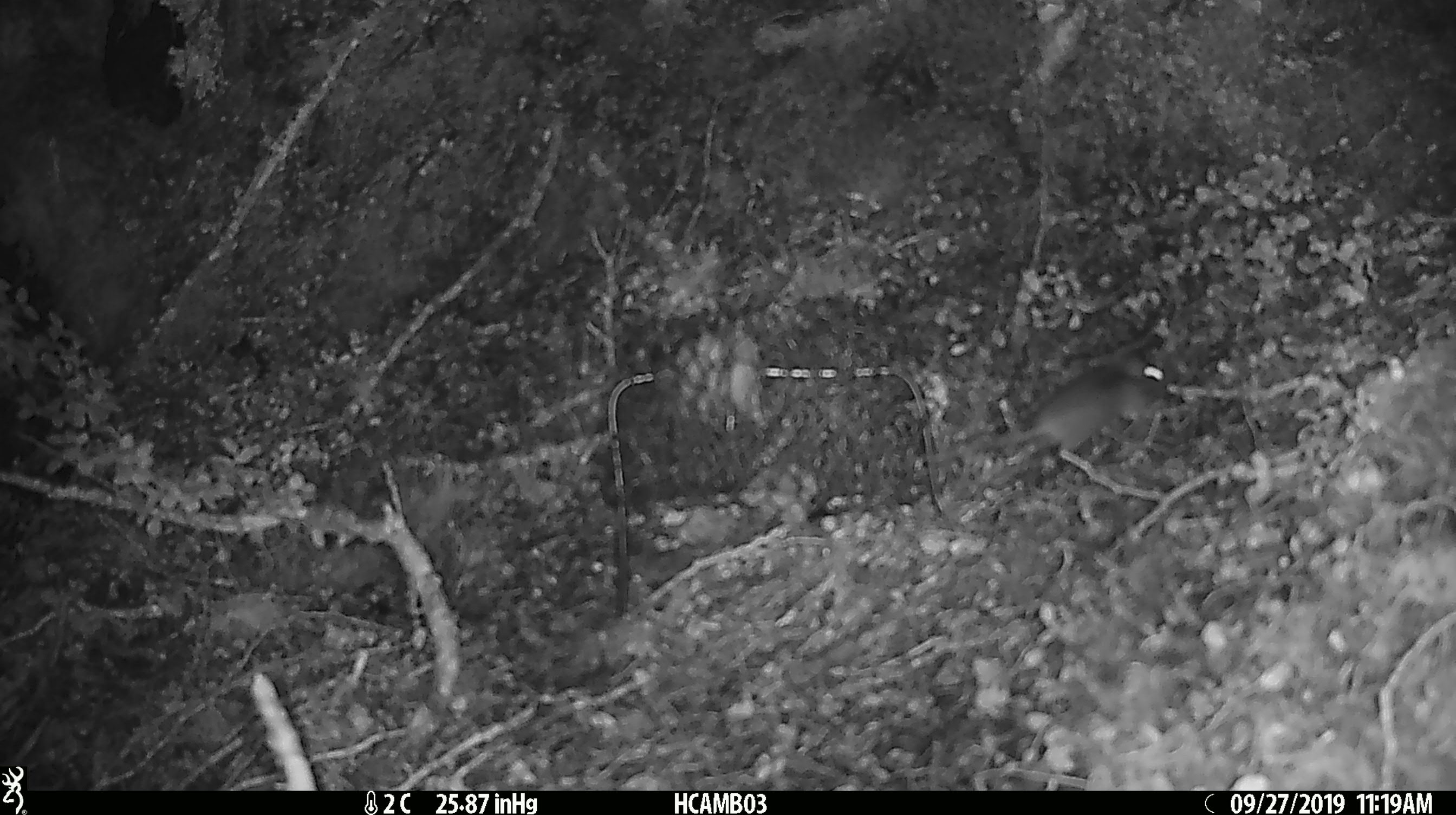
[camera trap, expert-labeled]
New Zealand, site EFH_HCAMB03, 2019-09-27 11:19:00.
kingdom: Animalia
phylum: Chordata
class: Mammalia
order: Rodentia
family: Muridae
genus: Mus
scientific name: Mus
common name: mouse